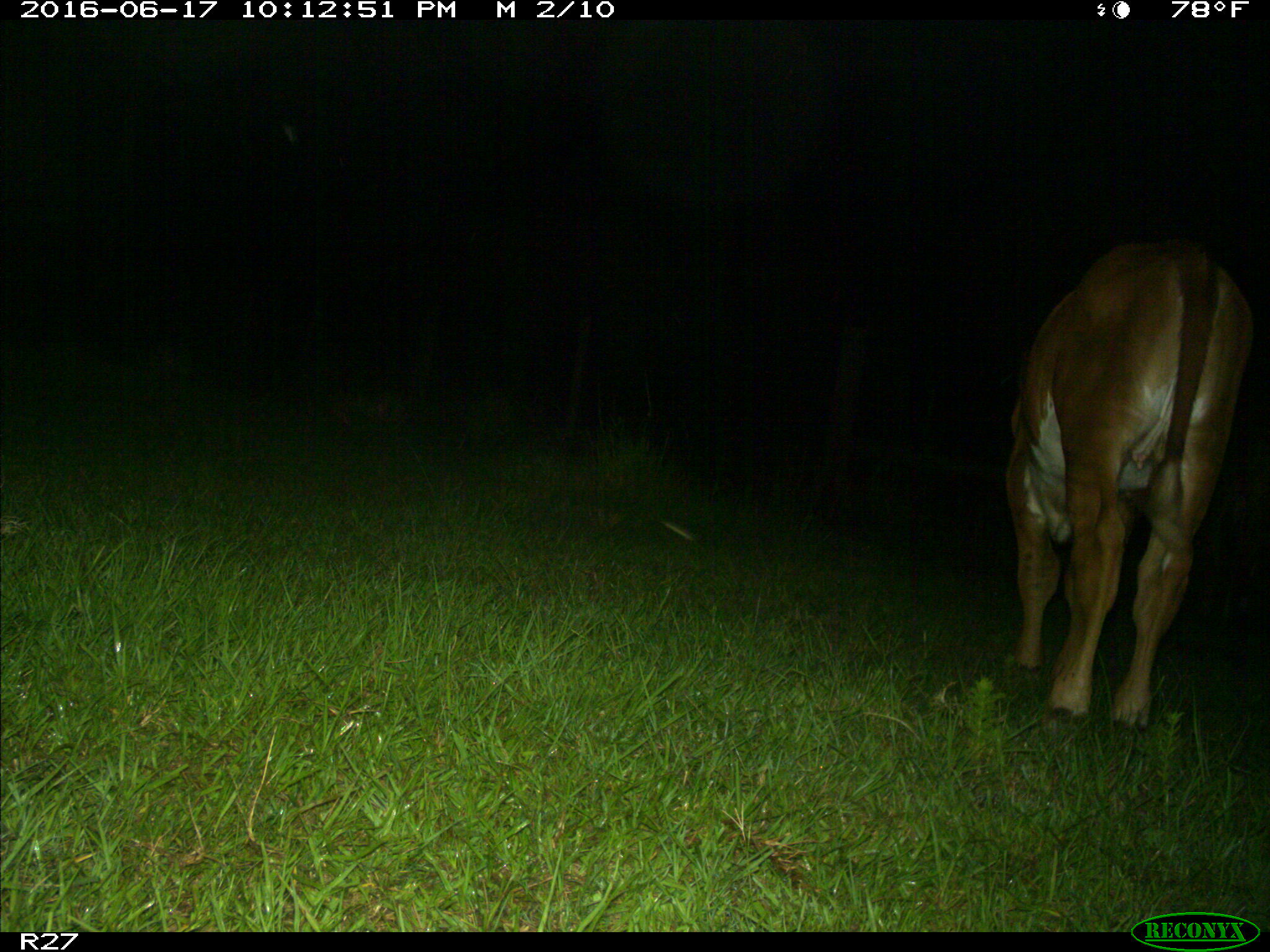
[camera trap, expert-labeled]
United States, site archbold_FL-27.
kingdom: Animalia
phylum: Chordata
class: Mammalia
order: Artiodactyla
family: Bovidae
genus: Bos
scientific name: Bos taurus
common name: domestic cow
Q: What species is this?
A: Bos taurus (domestic cow).